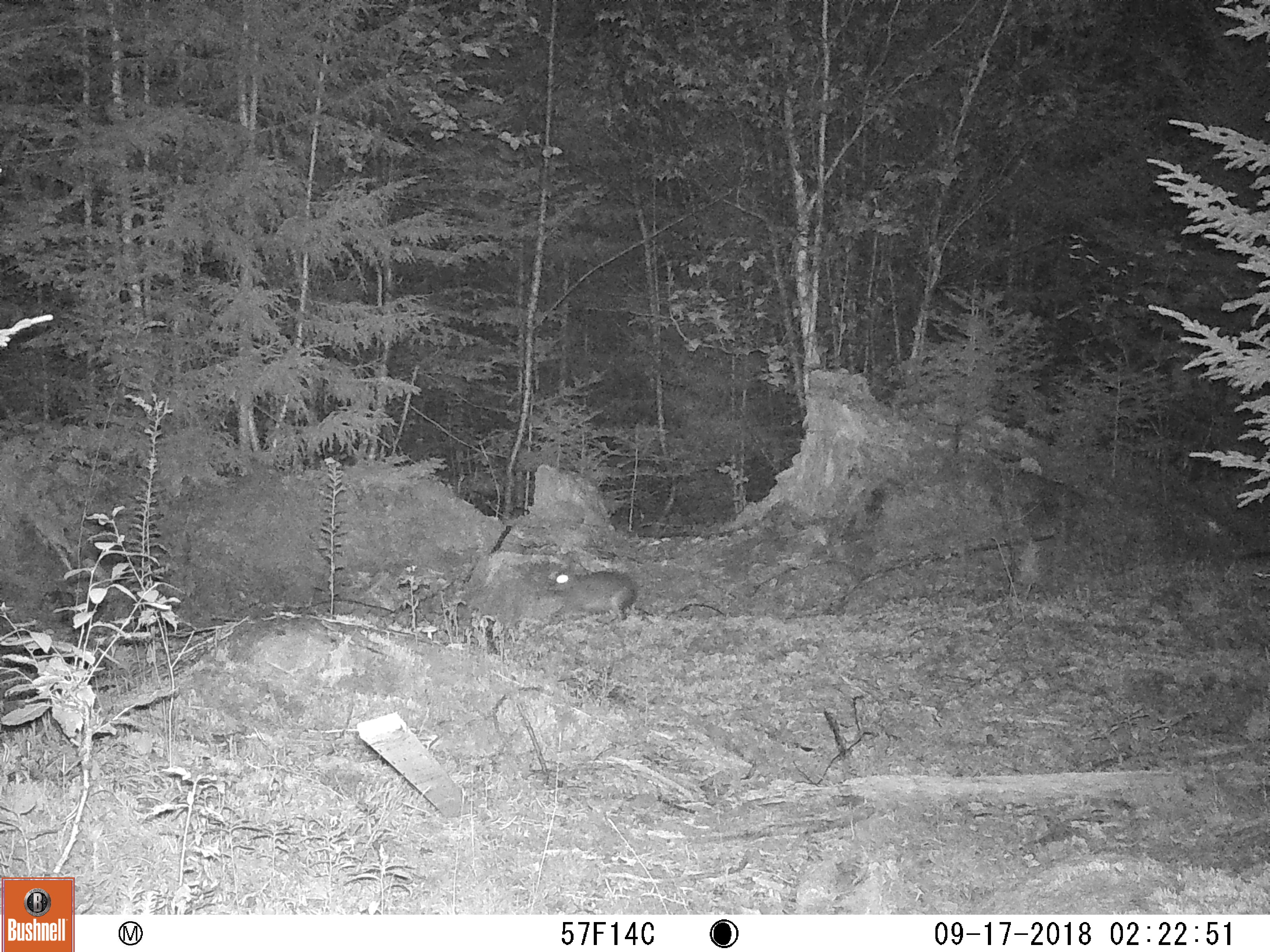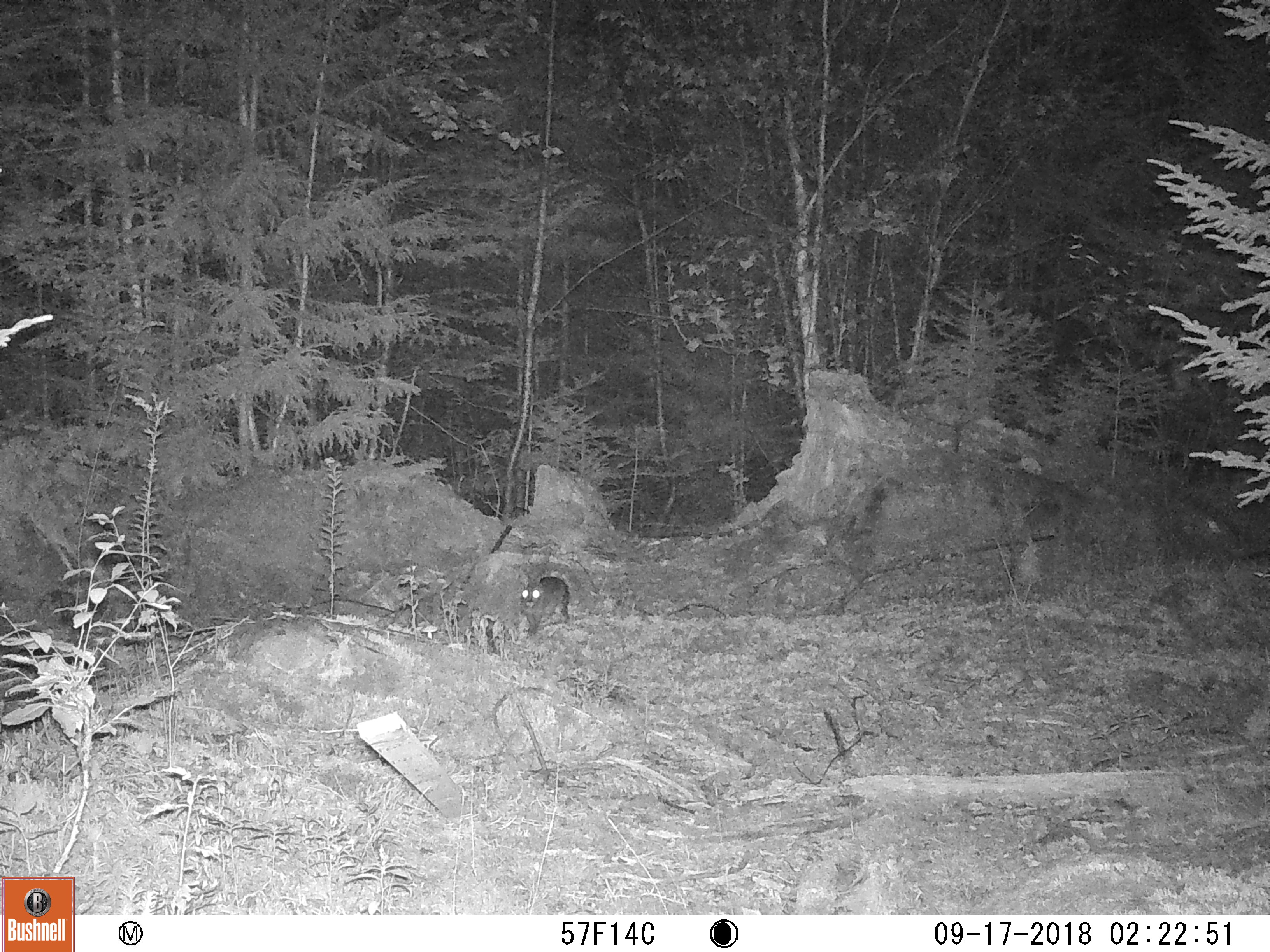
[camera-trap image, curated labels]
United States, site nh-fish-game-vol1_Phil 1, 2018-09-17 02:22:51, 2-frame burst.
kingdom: Animalia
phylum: Chordata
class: Mammalia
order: Lagomorpha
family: Leporidae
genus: Lepus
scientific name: Lepus americanus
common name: snowshoe hare